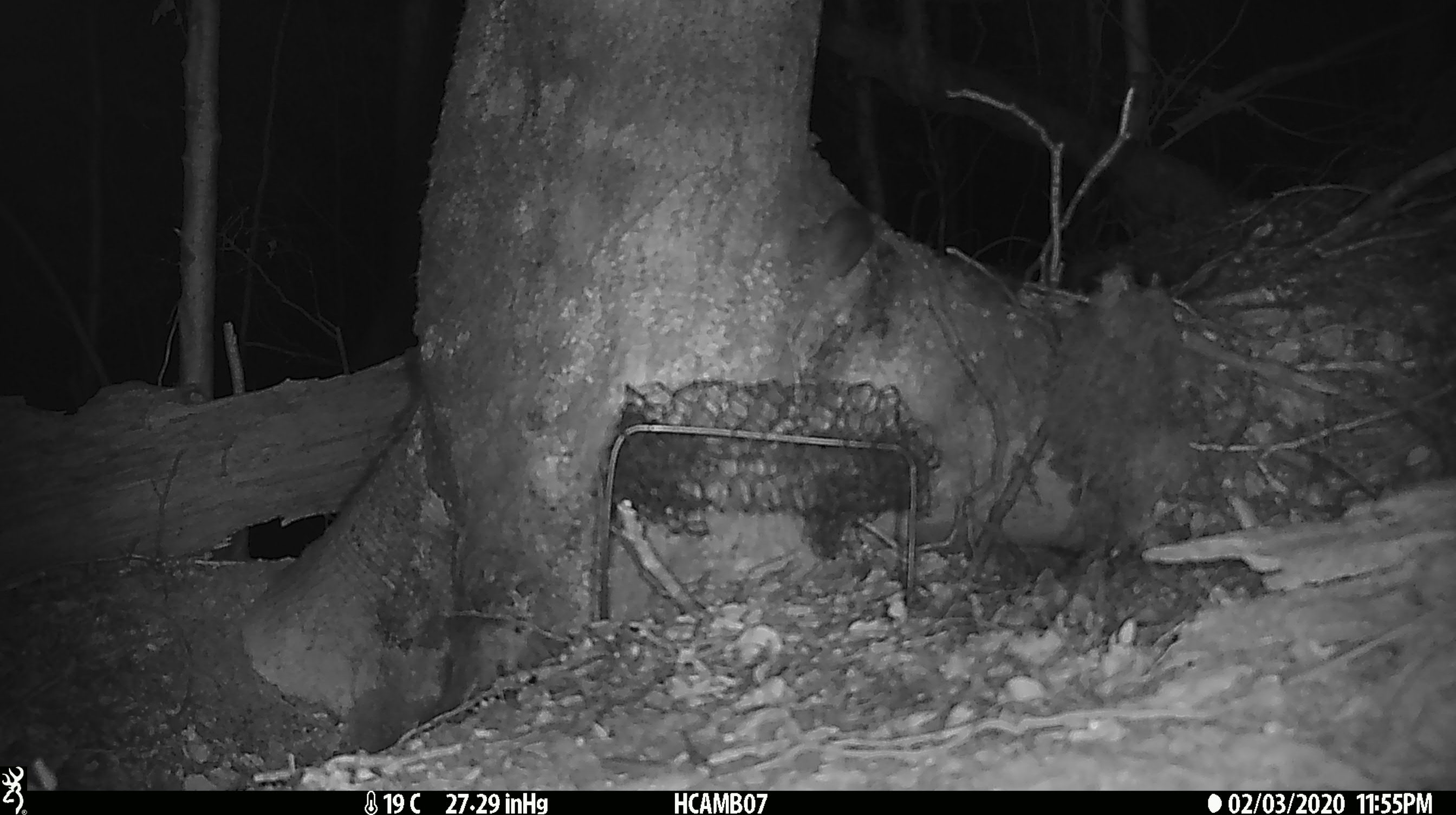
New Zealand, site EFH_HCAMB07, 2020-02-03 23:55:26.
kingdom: Animalia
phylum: Chordata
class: Mammalia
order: Rodentia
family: Muridae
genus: Mus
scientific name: Mus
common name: mouse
Mouse (Mus).